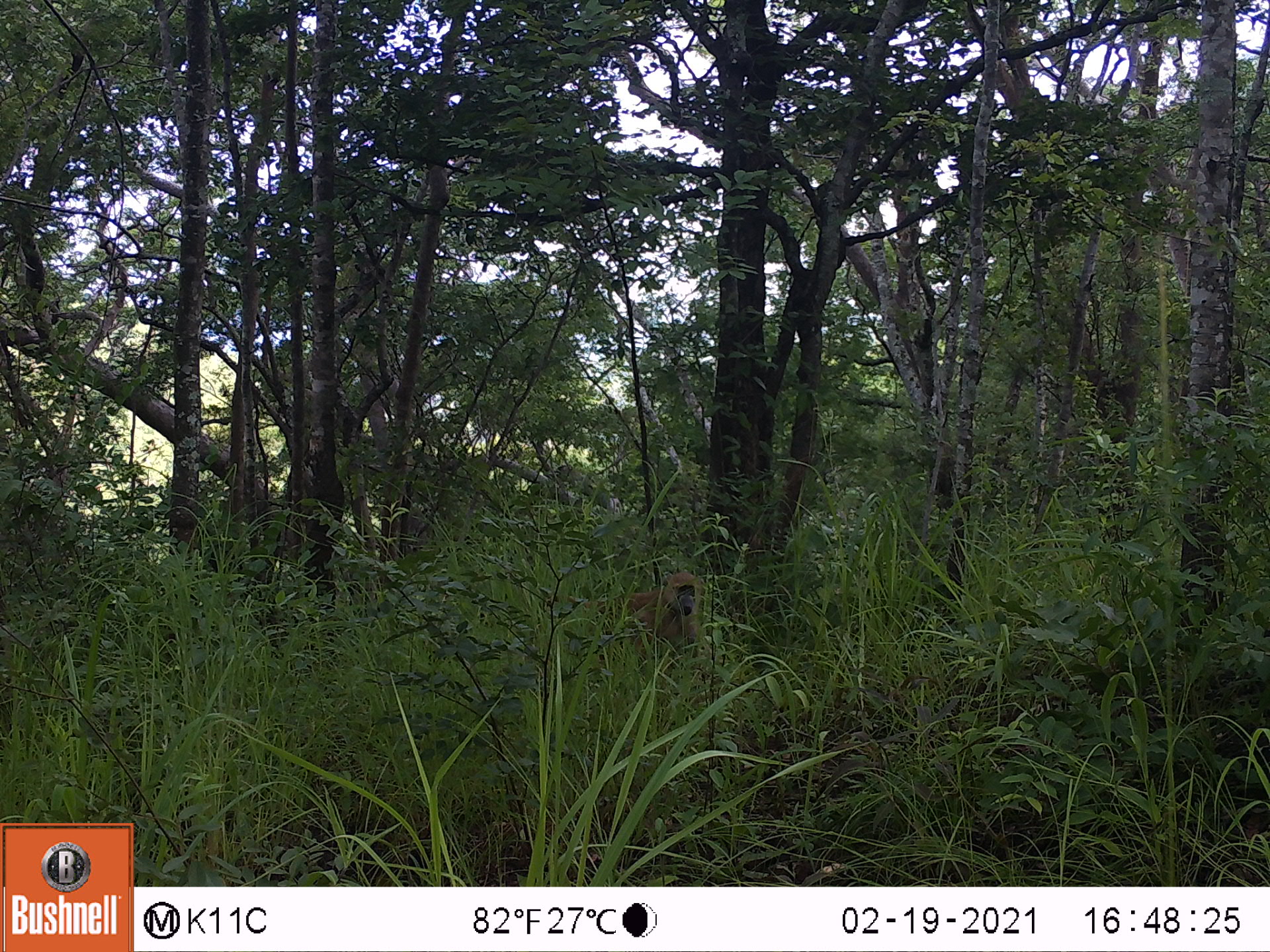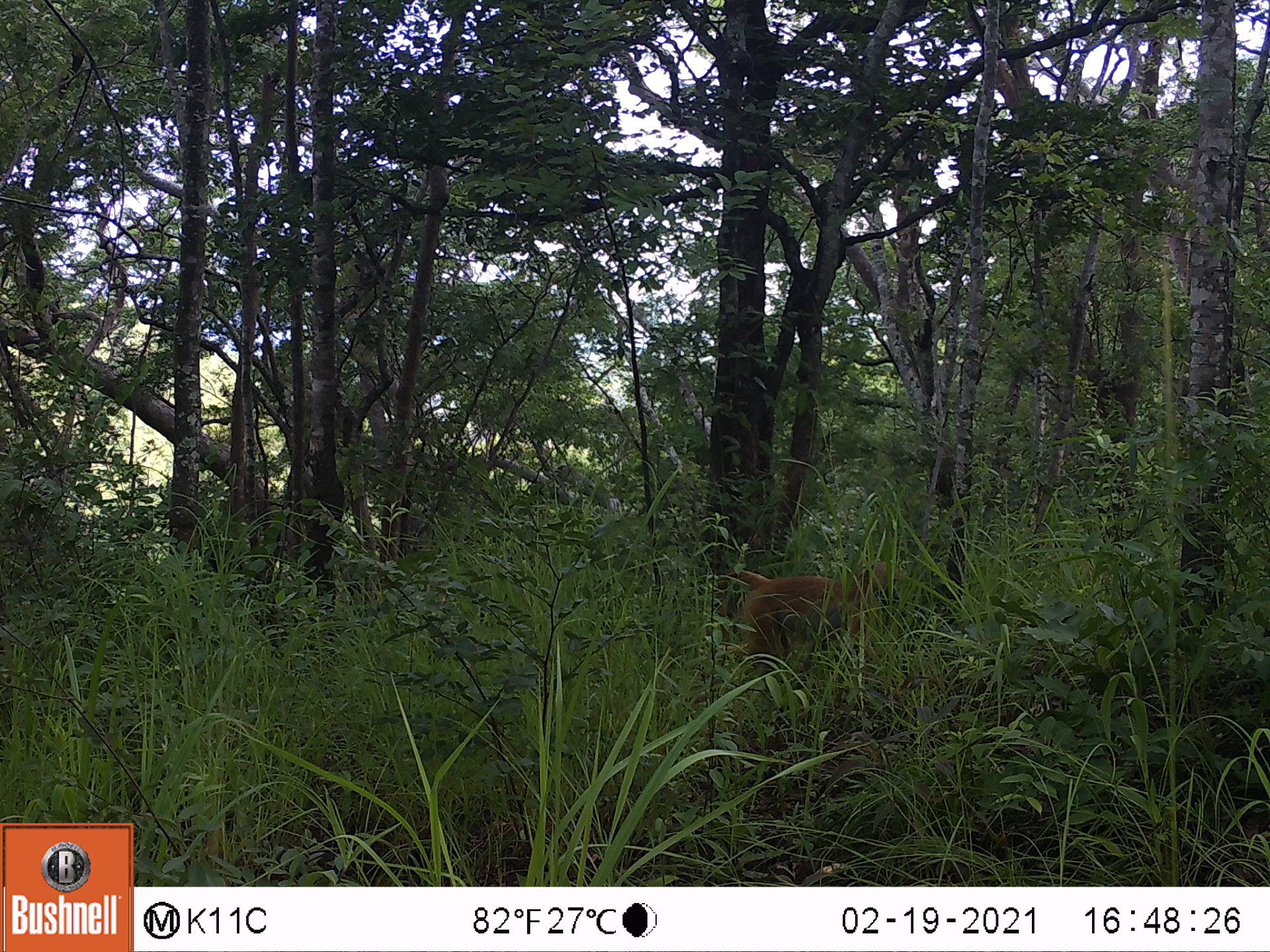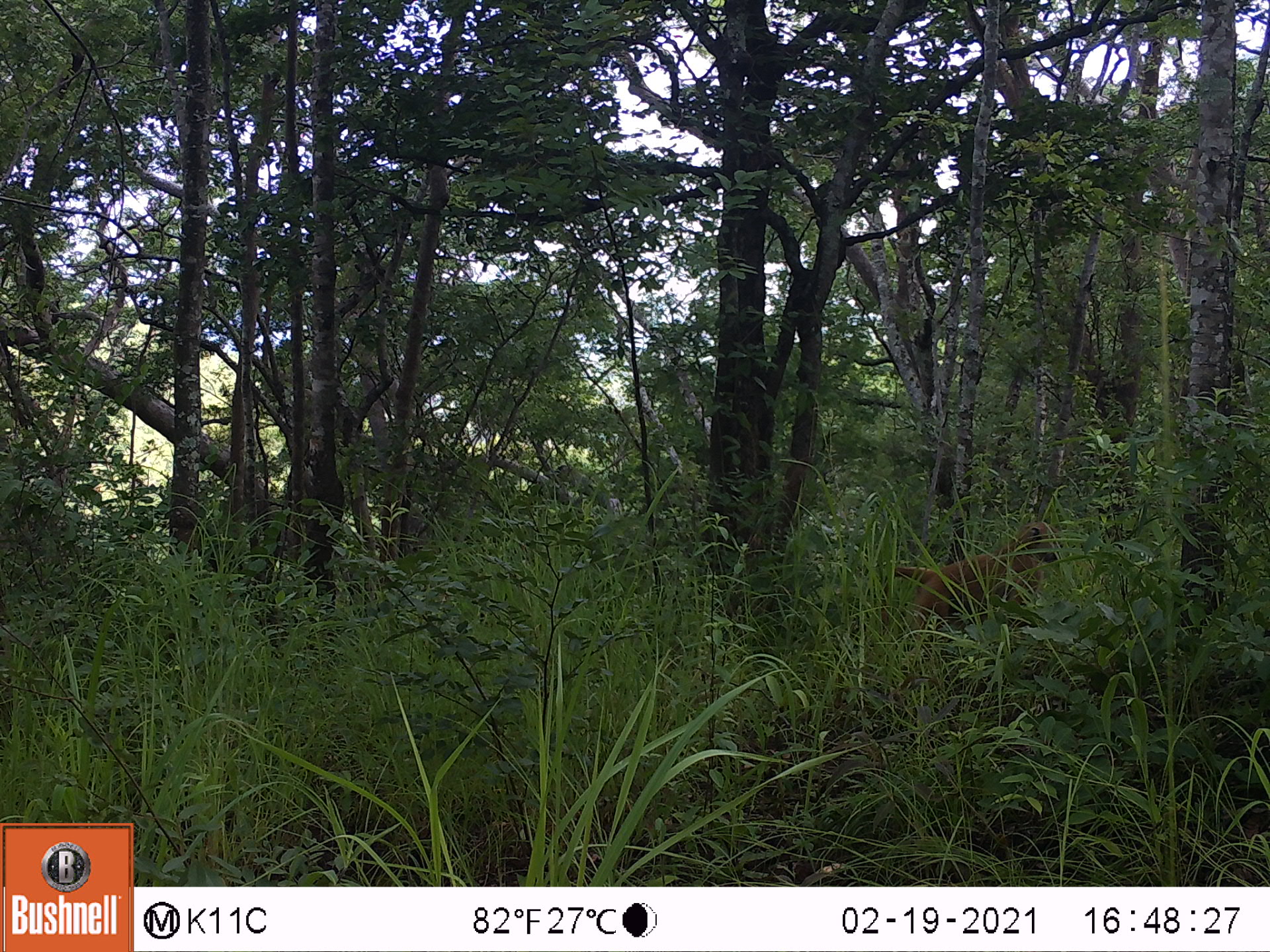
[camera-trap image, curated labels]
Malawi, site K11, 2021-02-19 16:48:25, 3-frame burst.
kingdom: Animalia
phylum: Chordata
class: Mammalia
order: Primates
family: Cercopithecidae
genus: Papio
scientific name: Papio cynocephalus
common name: yellow baboon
Yellow baboon (Papio cynocephalus), count 1.